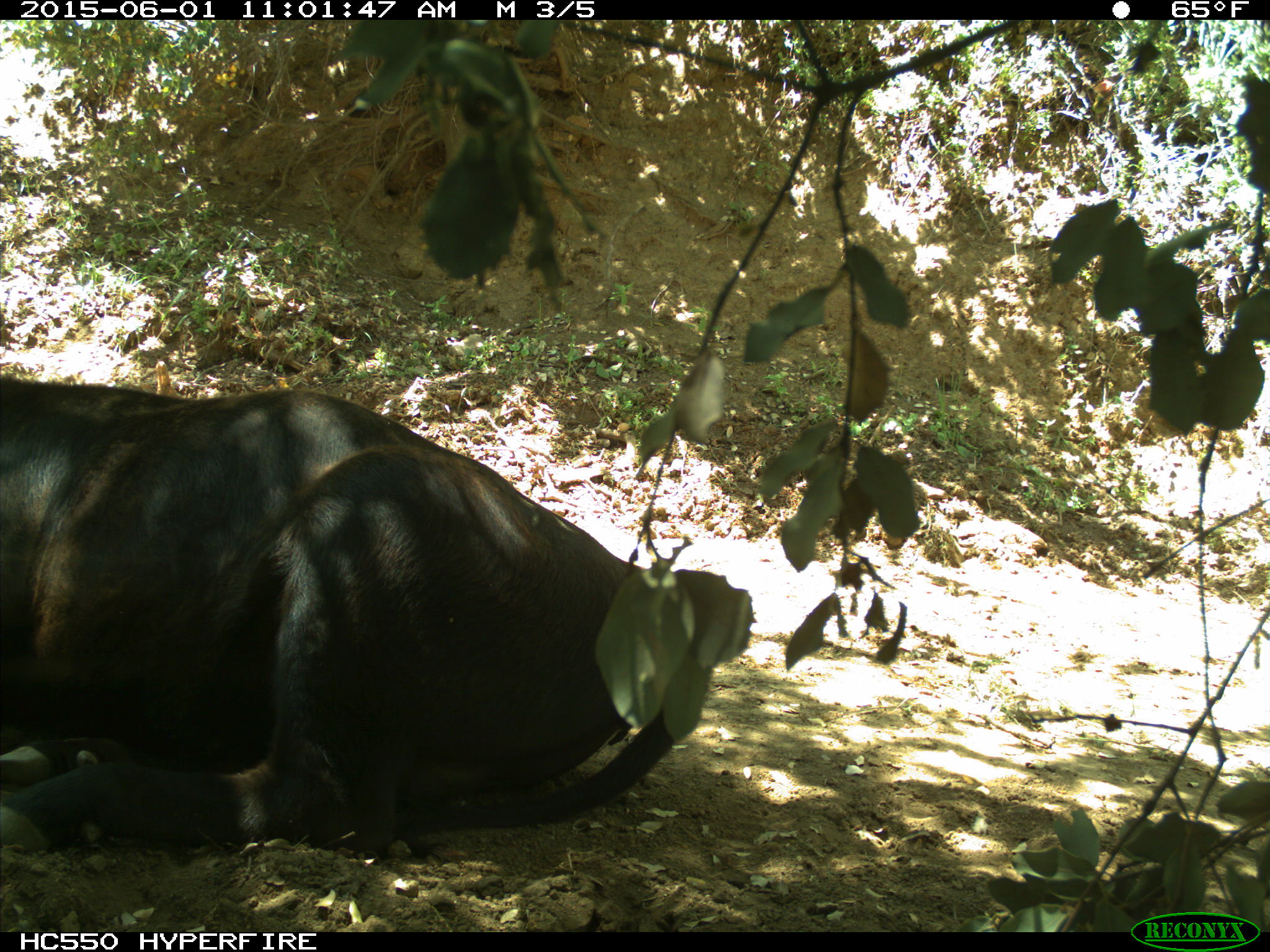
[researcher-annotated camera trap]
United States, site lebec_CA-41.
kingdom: Animalia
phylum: Chordata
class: Mammalia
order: Artiodactyla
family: Bovidae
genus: Bos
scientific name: Bos taurus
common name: domestic cow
Bos taurus (domestic cow).